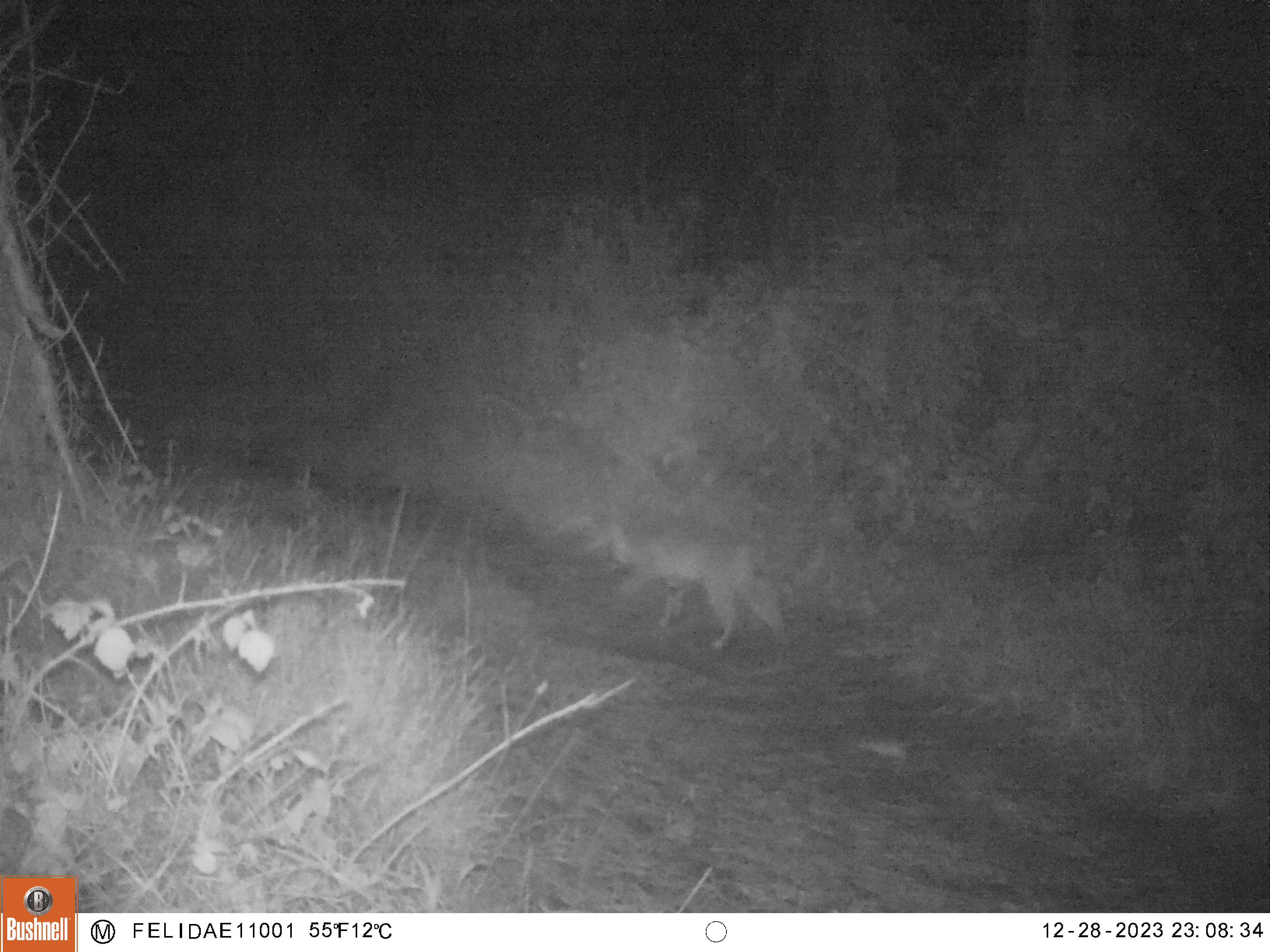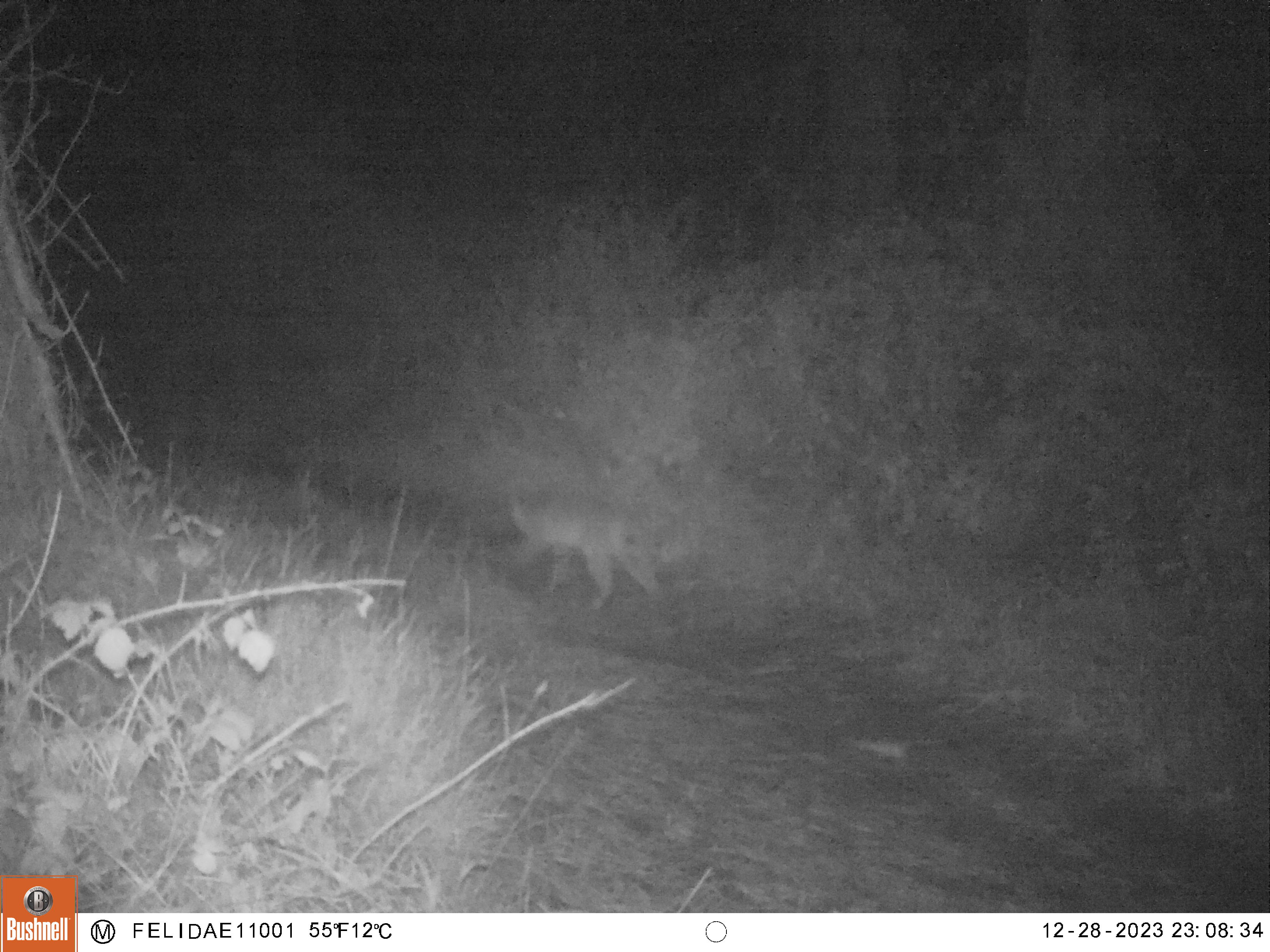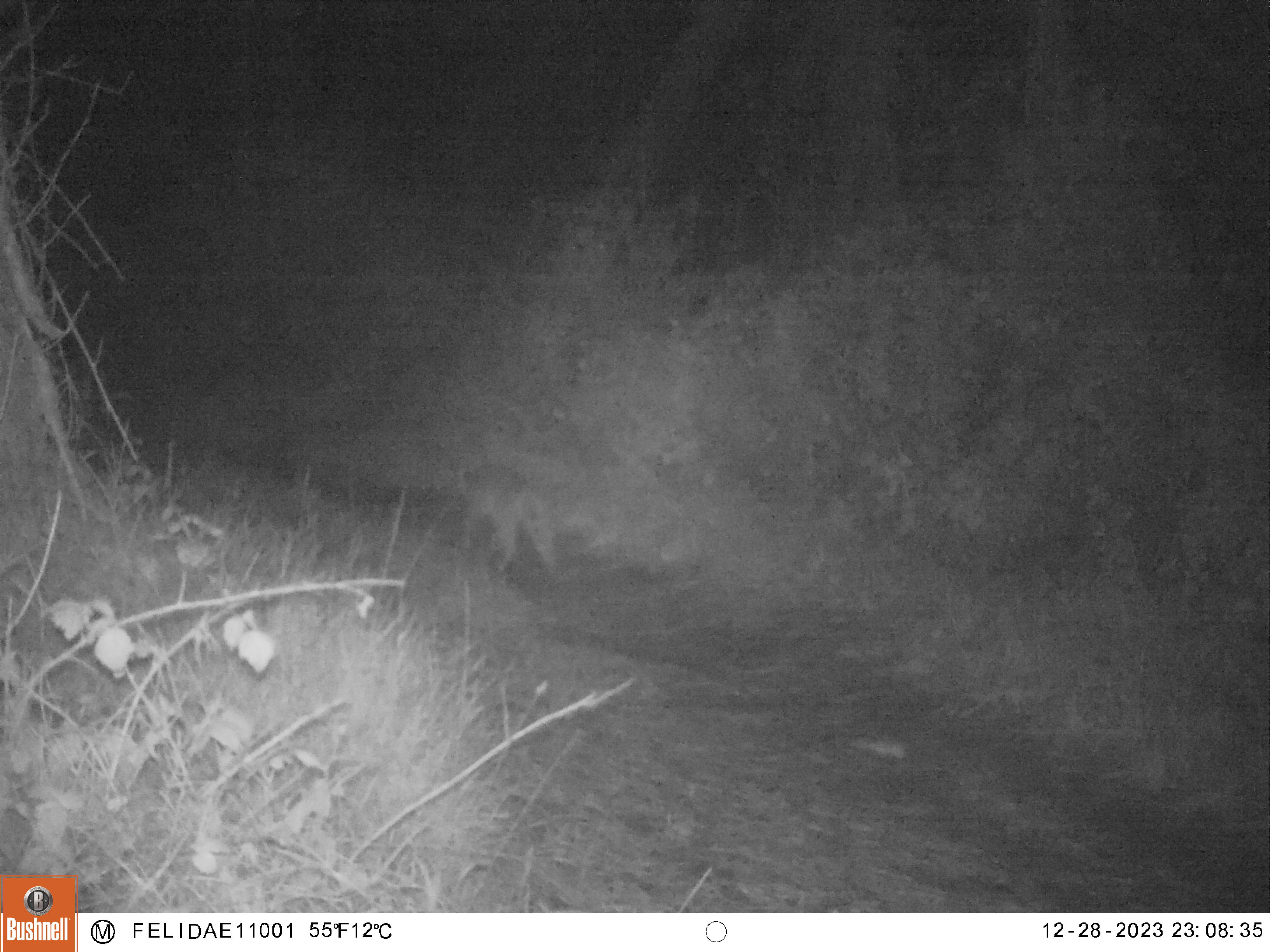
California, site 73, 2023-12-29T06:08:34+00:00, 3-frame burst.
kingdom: Animalia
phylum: Chordata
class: Mammalia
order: Carnivora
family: Felidae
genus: Lynx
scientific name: Lynx rufus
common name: bobcat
Bobcat (Lynx rufus).